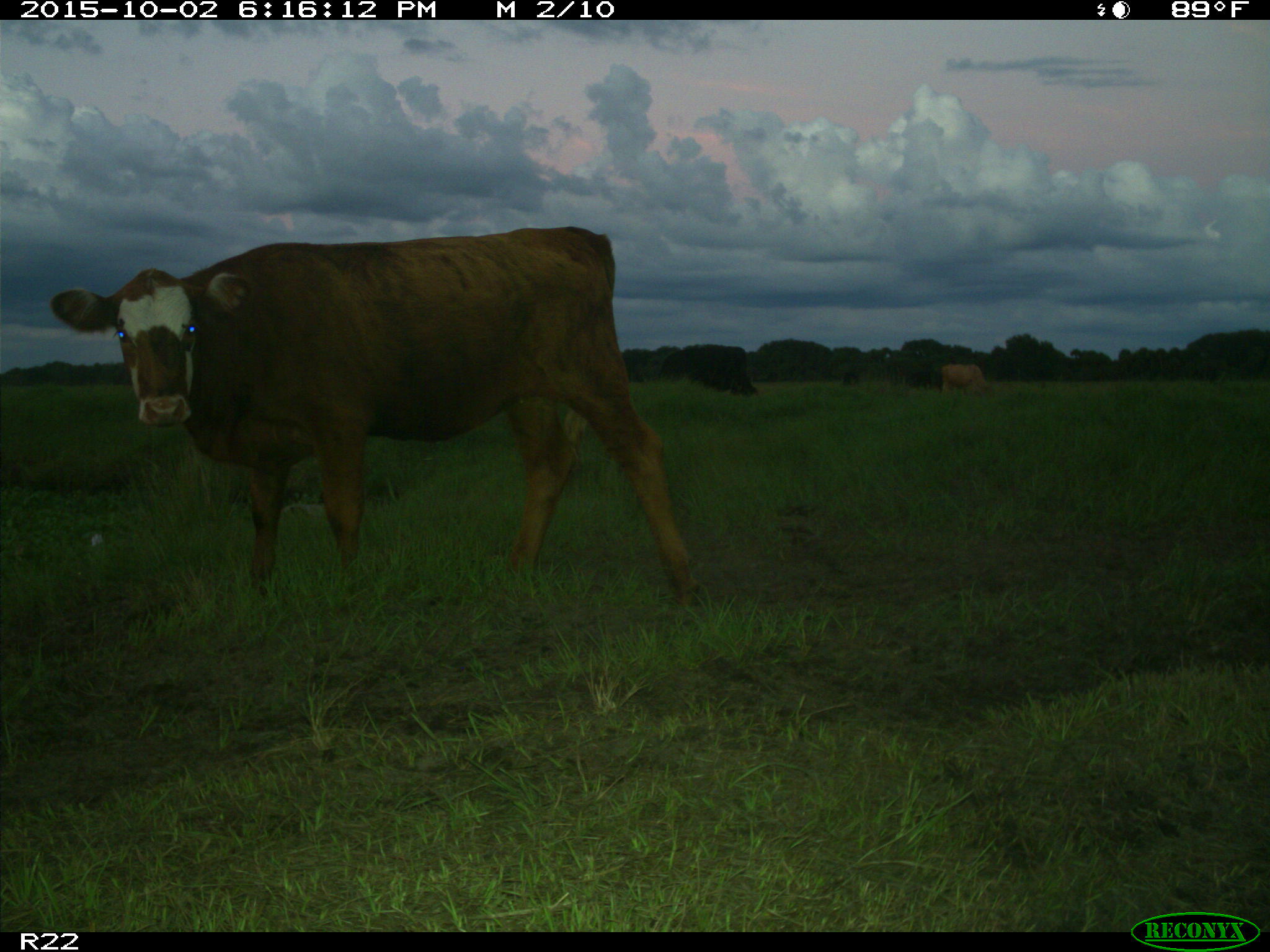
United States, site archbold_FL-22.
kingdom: Animalia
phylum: Chordata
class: Mammalia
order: Artiodactyla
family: Bovidae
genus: Bos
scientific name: Bos taurus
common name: domestic cow